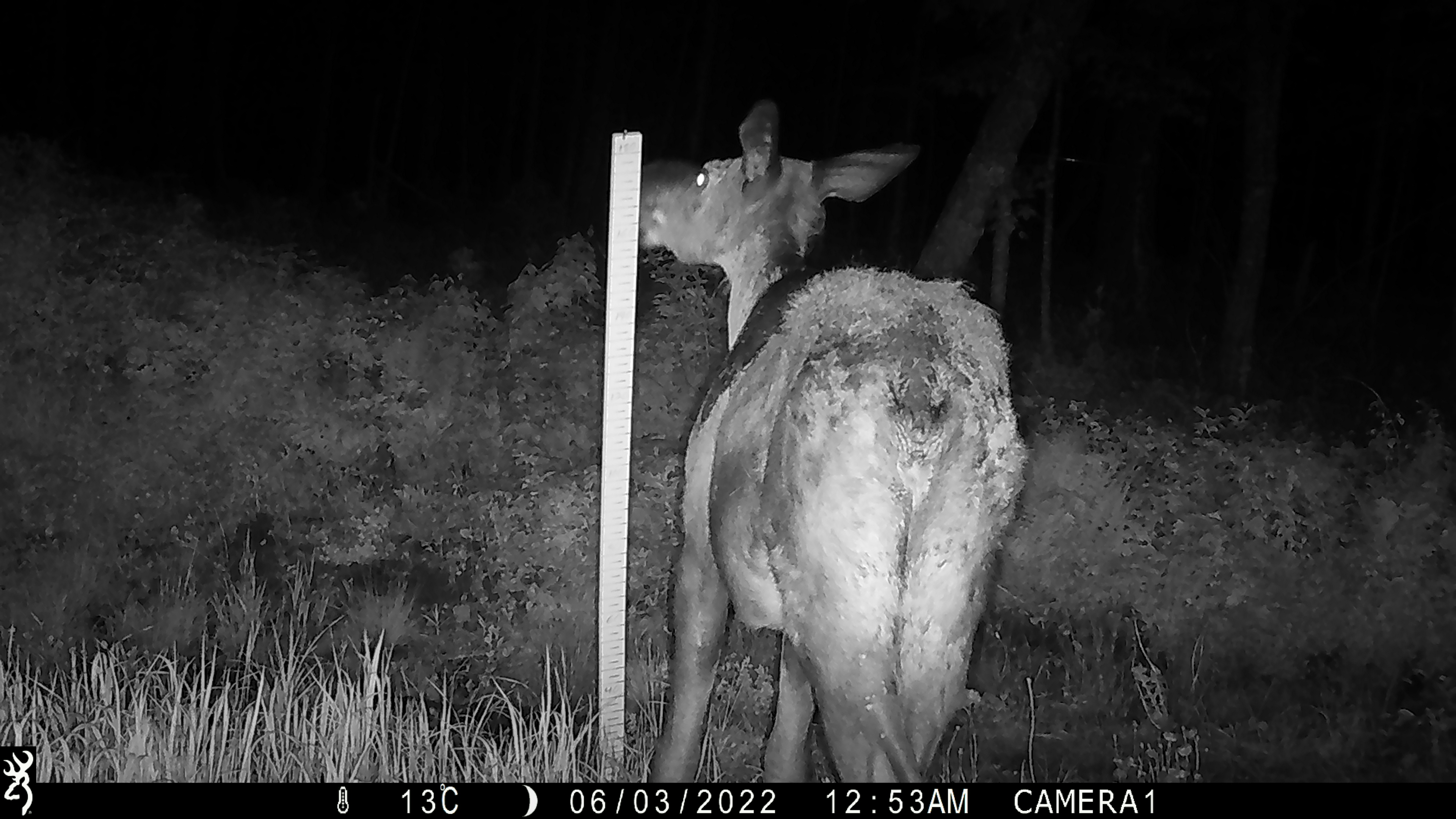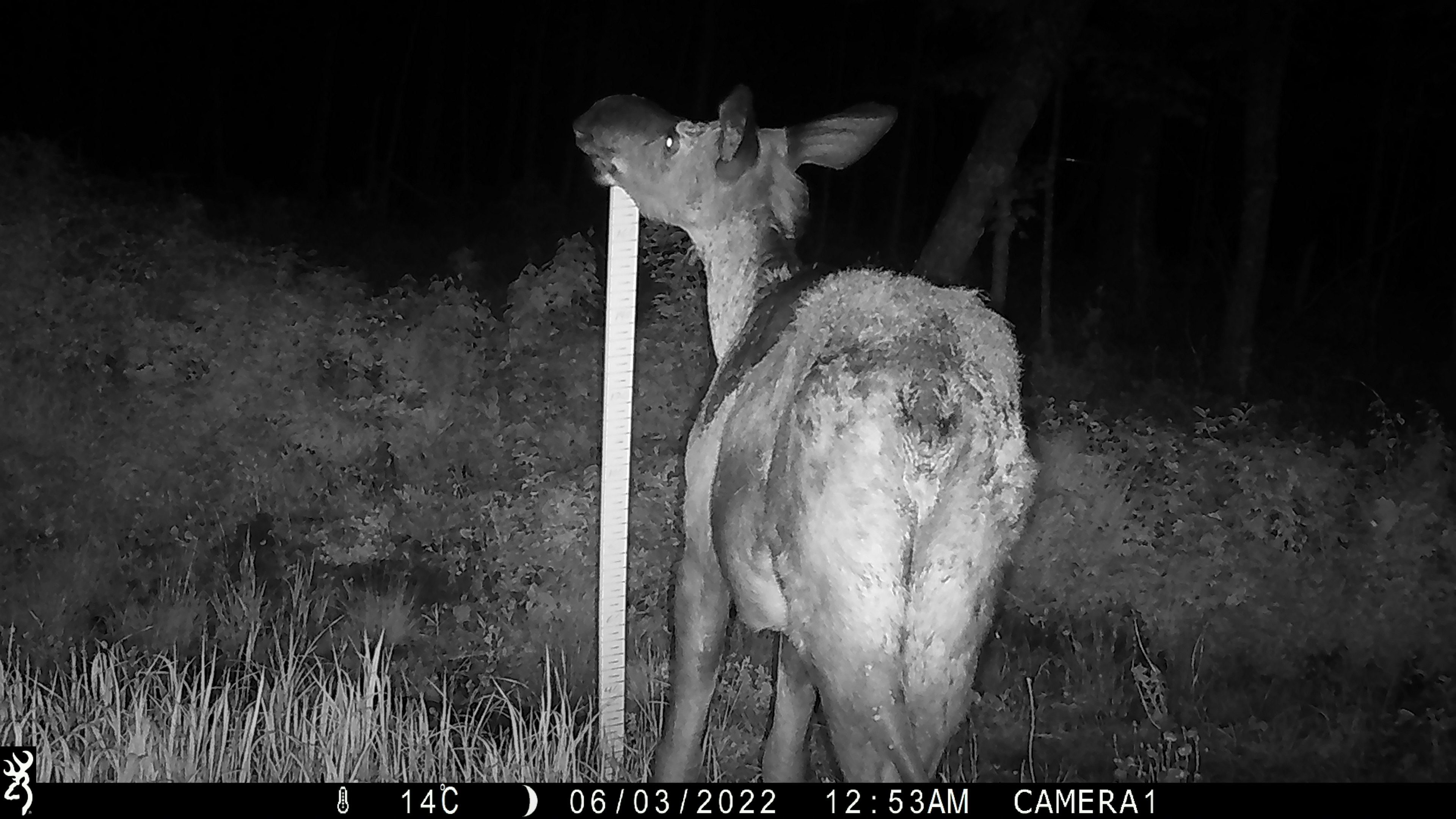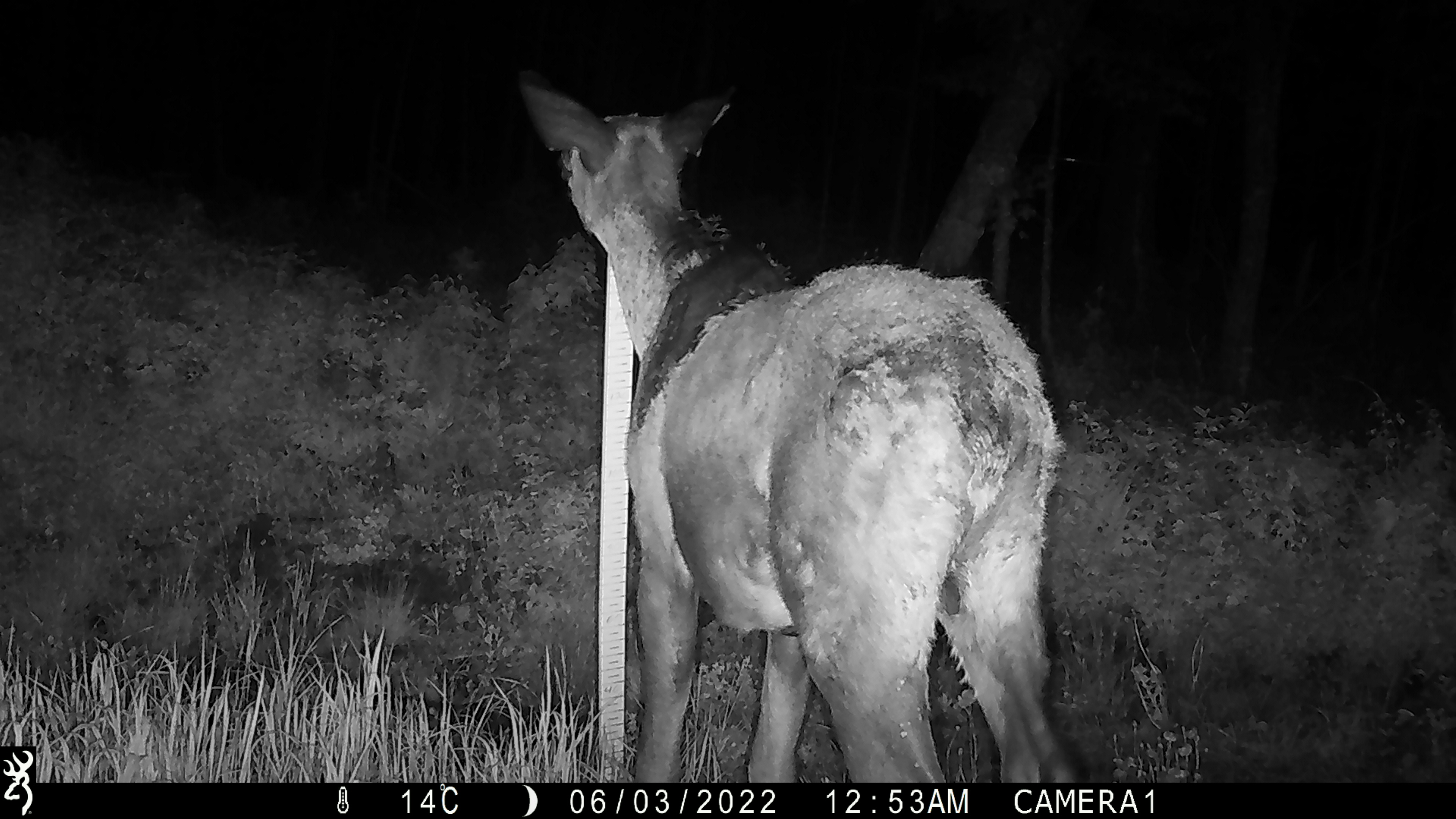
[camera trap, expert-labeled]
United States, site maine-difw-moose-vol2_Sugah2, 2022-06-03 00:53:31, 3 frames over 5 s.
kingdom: Animalia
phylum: Chordata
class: Mammalia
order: Artiodactyla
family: Cervidae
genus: Alces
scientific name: Alces alces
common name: moose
Moose (Alces alces).